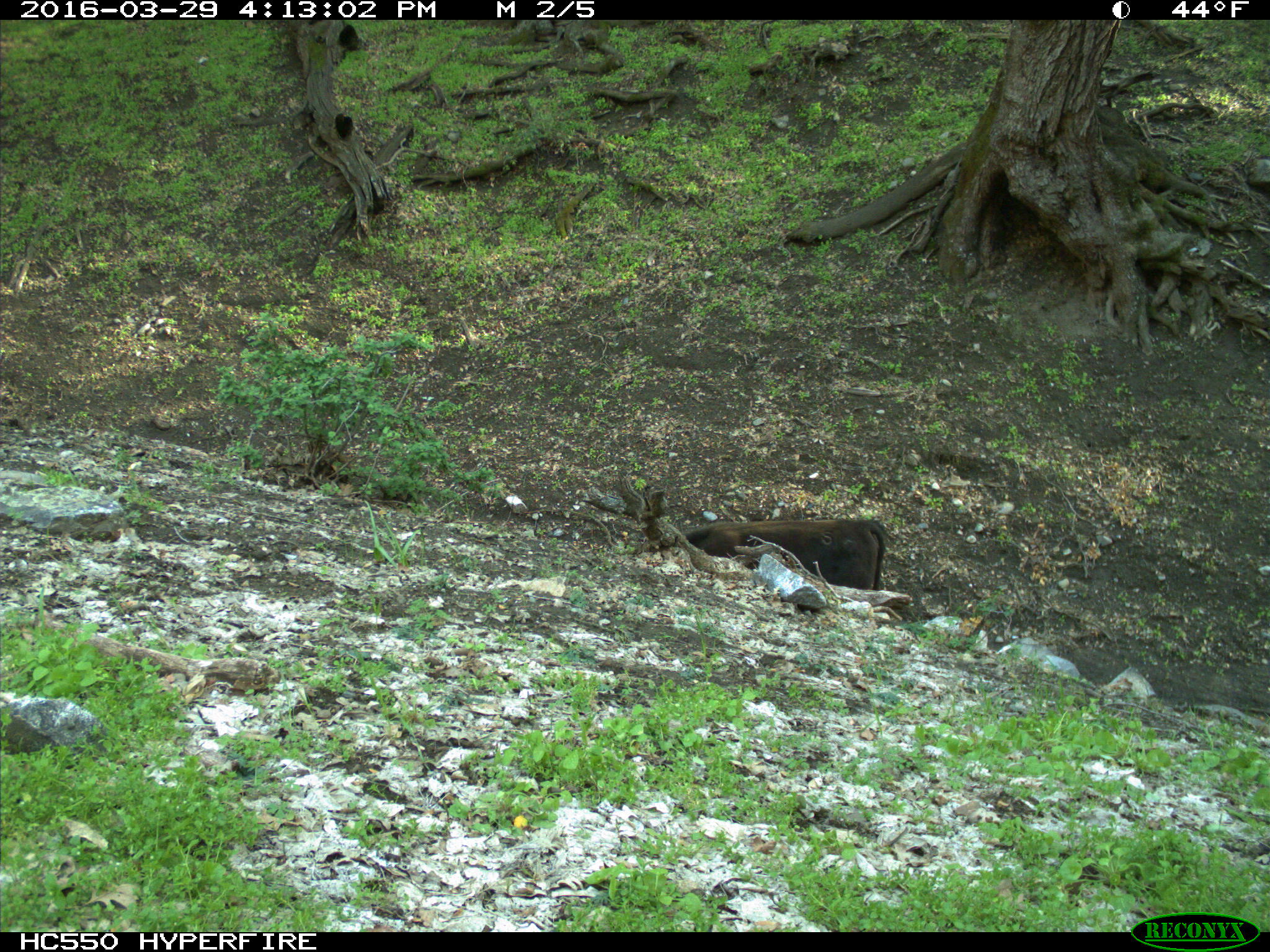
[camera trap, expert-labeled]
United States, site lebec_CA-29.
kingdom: Animalia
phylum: Chordata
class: Mammalia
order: Artiodactyla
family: Bovidae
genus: Bos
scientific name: Bos taurus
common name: domestic cow